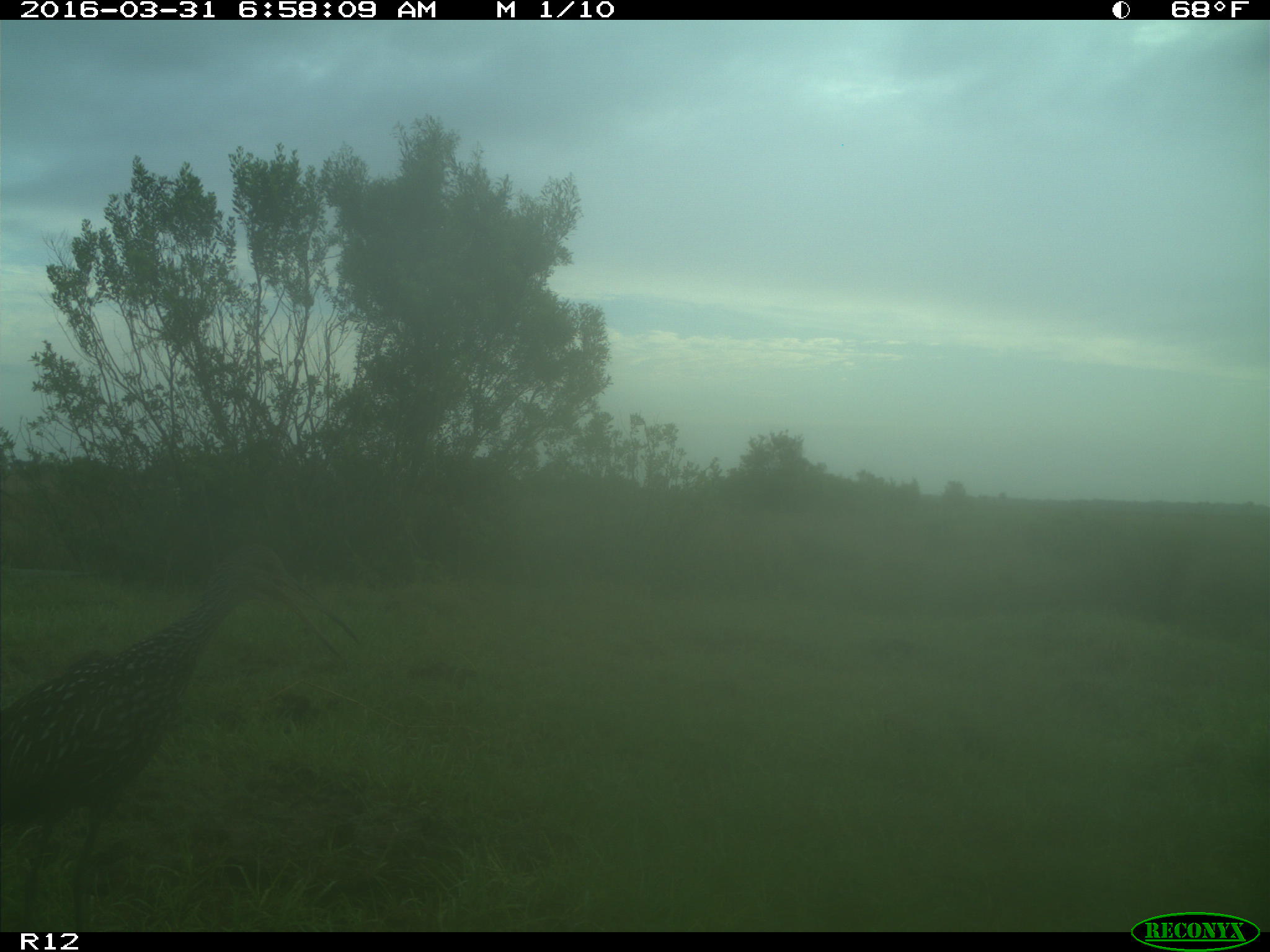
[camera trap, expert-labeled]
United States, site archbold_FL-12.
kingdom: Animalia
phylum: Chordata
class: Aves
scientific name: Aves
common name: birds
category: unidentified bird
Unidentified bird (birds) (Aves).